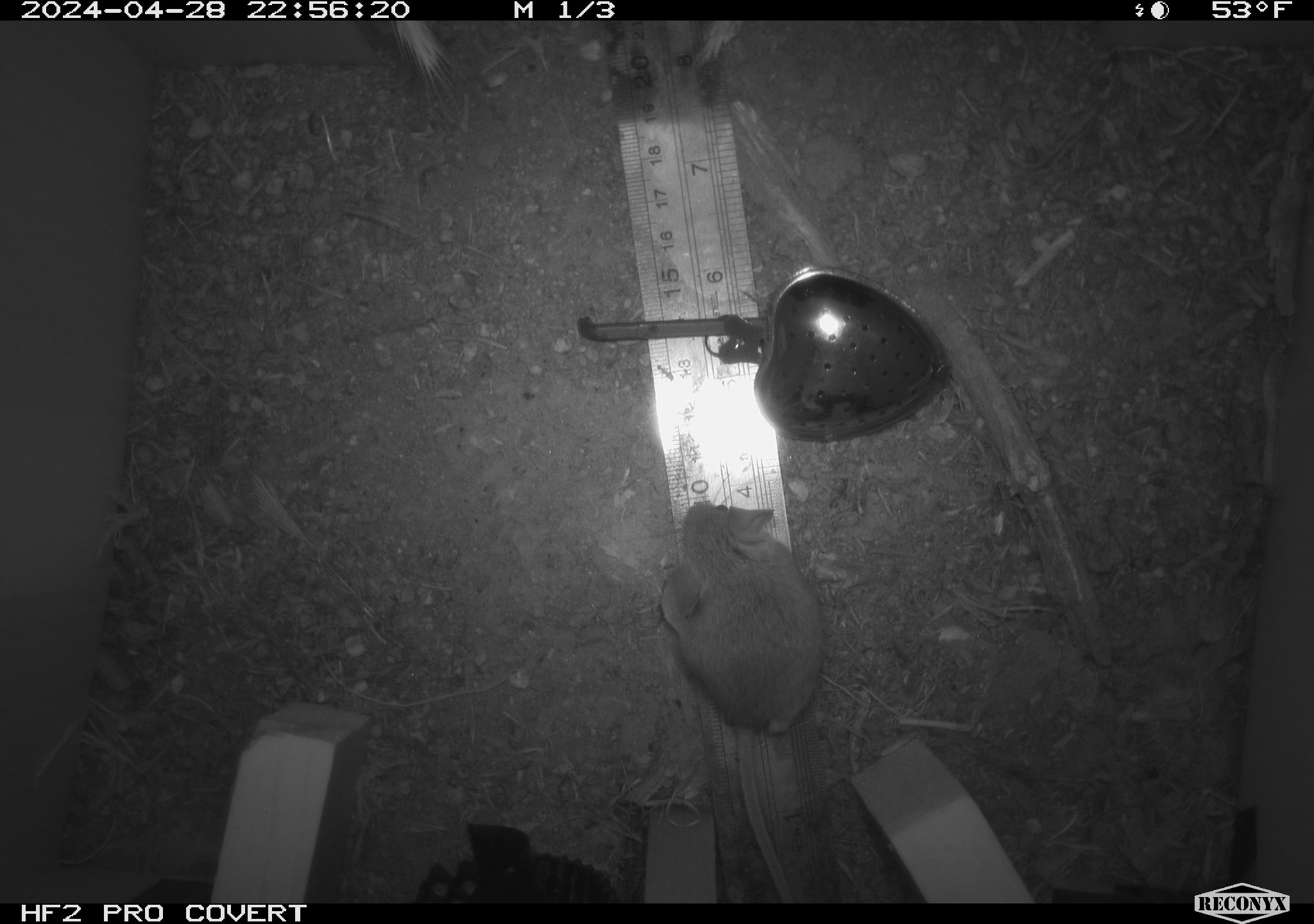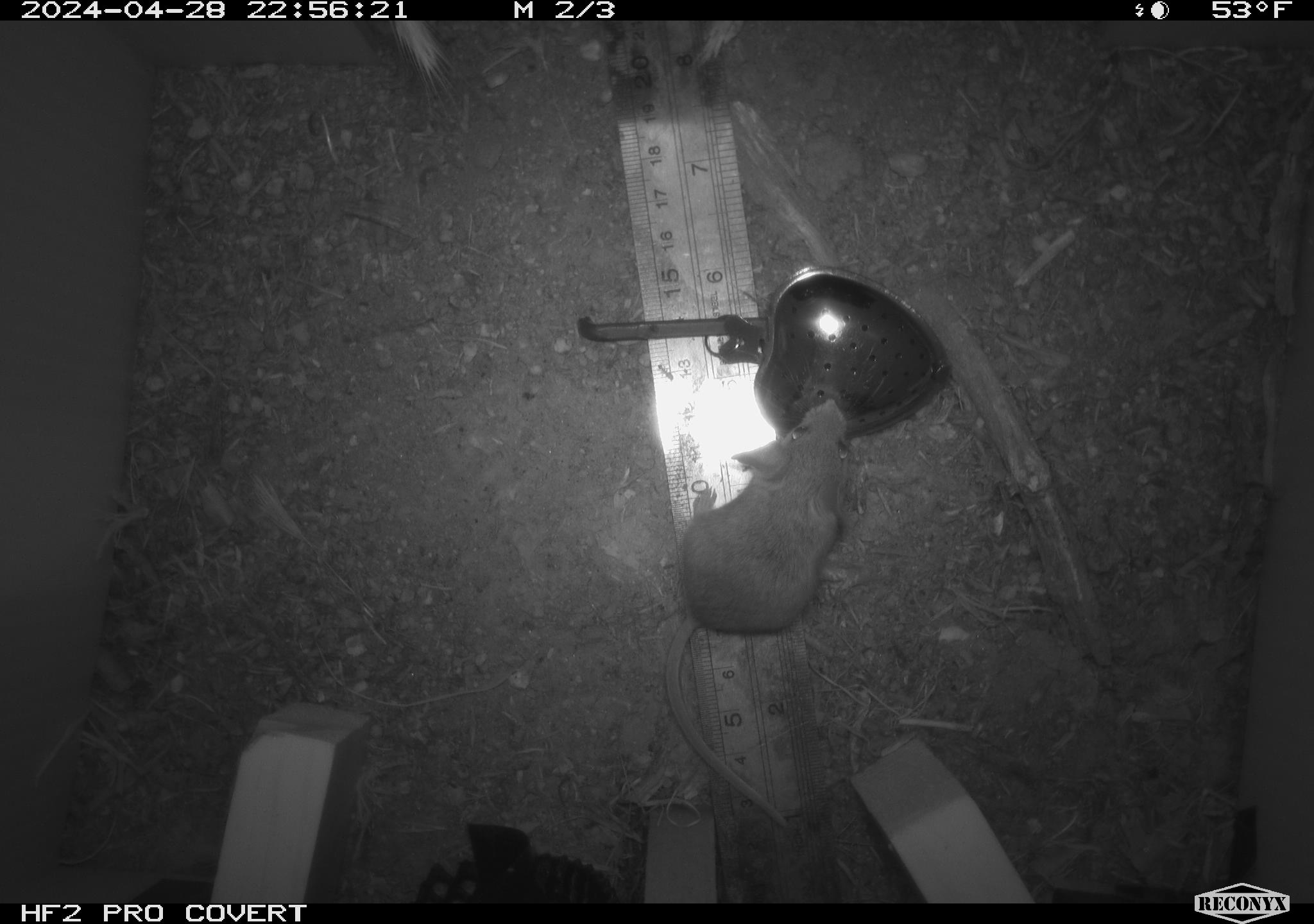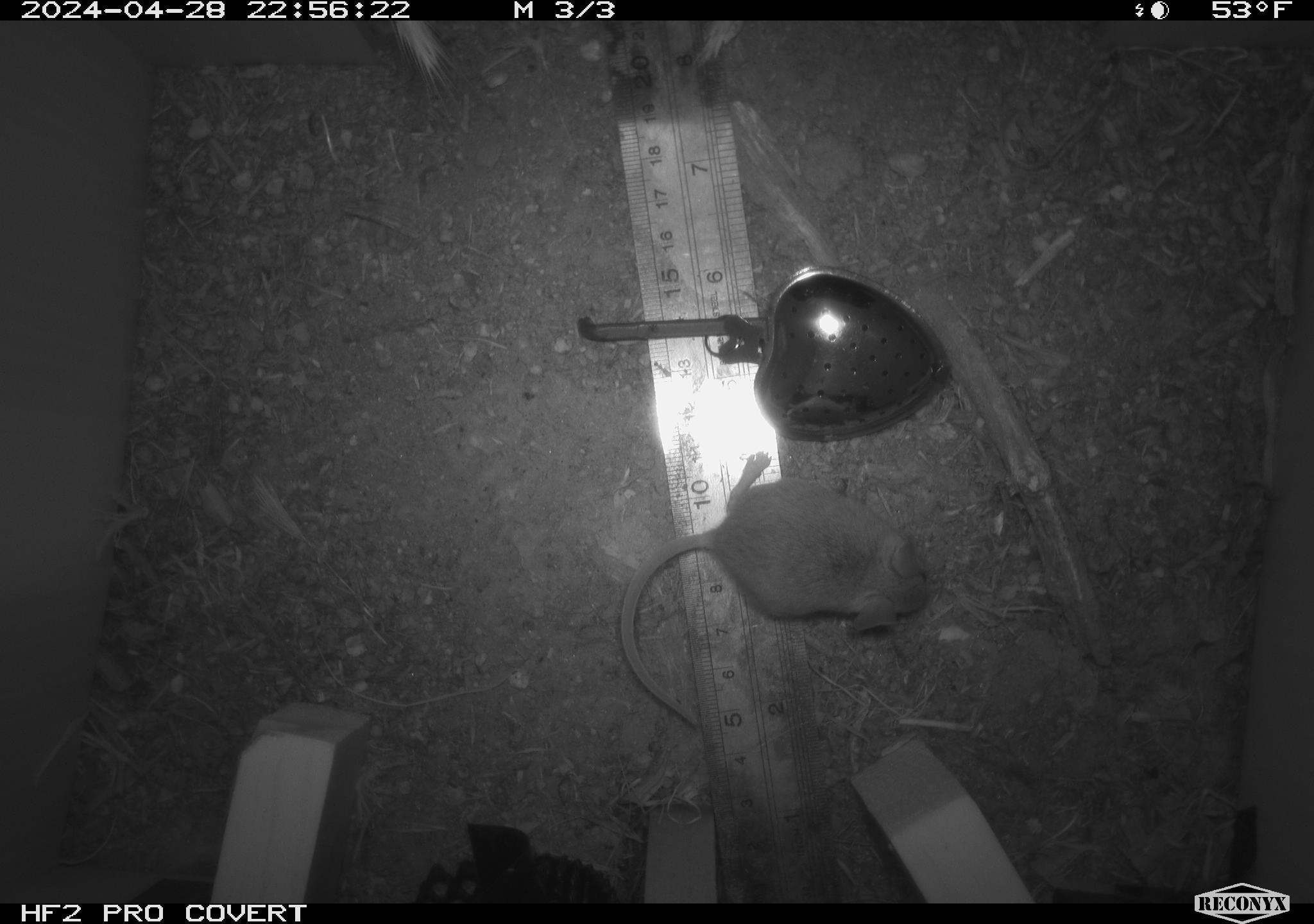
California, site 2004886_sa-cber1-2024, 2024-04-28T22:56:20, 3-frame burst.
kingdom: Animalia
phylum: Chordata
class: Mammalia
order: Rodentia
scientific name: Rodentia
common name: mouse species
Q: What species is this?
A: Mouse species (Rodentia).